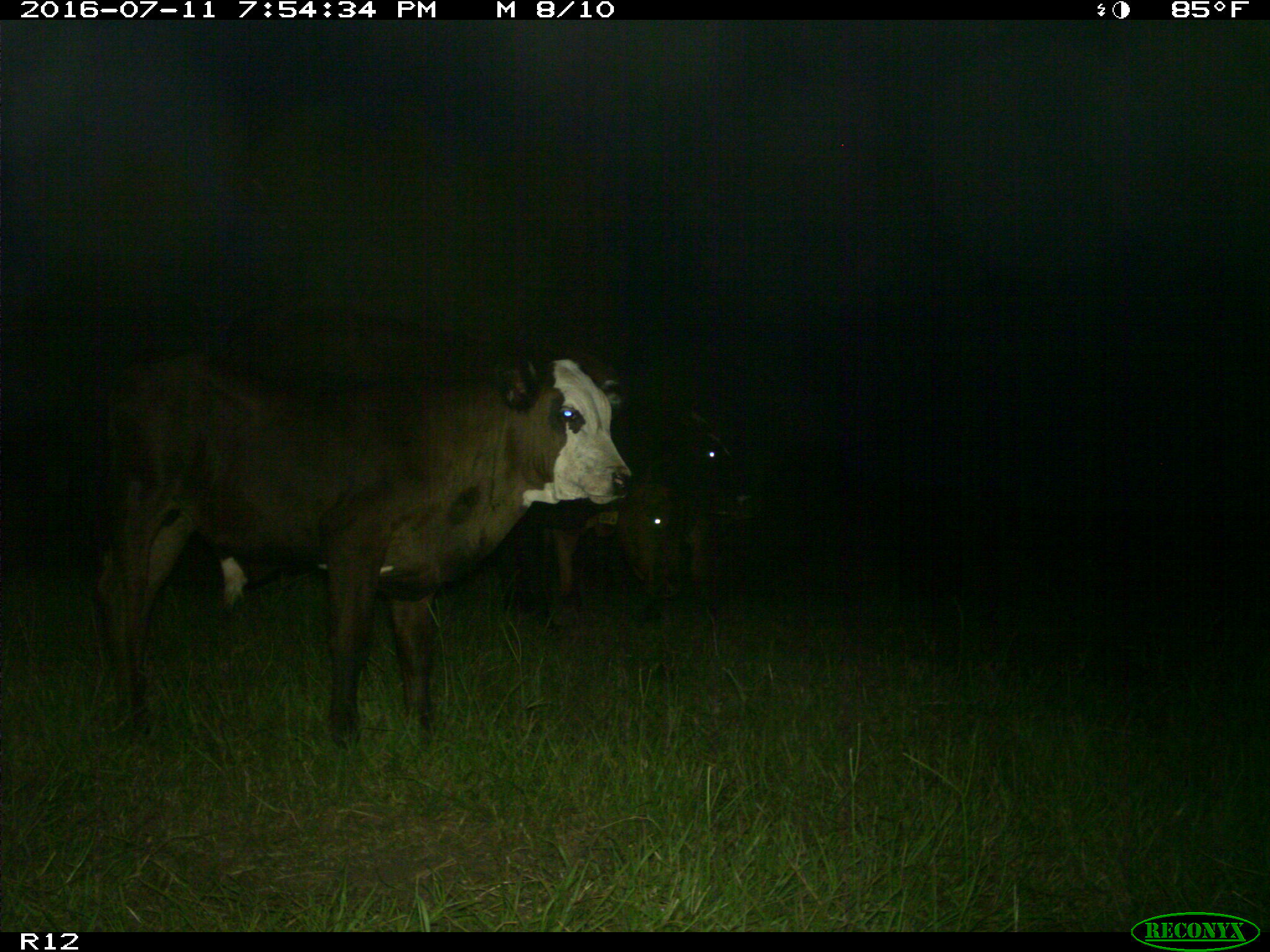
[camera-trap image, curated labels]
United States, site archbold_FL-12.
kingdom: Animalia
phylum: Chordata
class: Mammalia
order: Artiodactyla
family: Bovidae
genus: Bos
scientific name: Bos taurus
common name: domestic cow